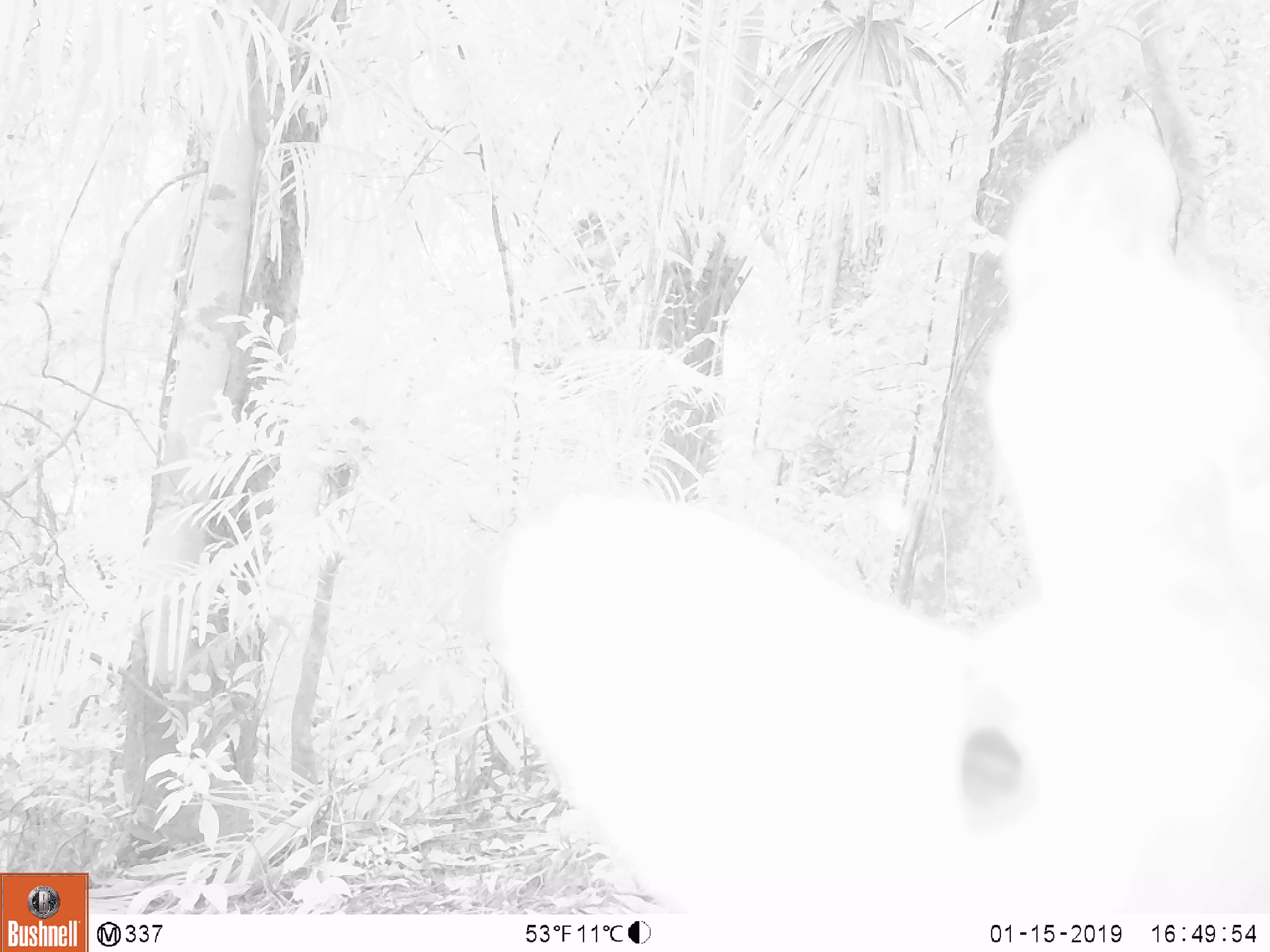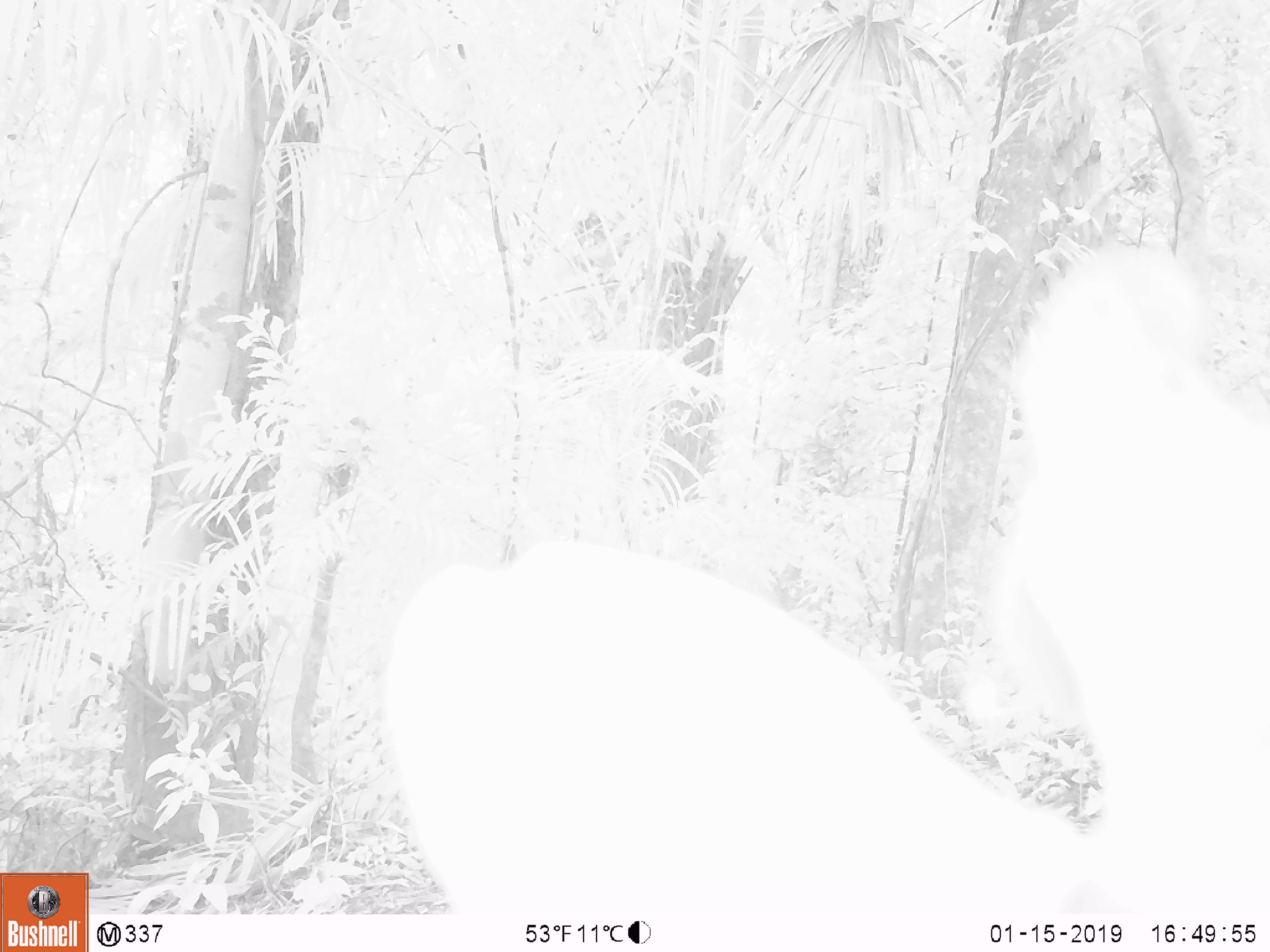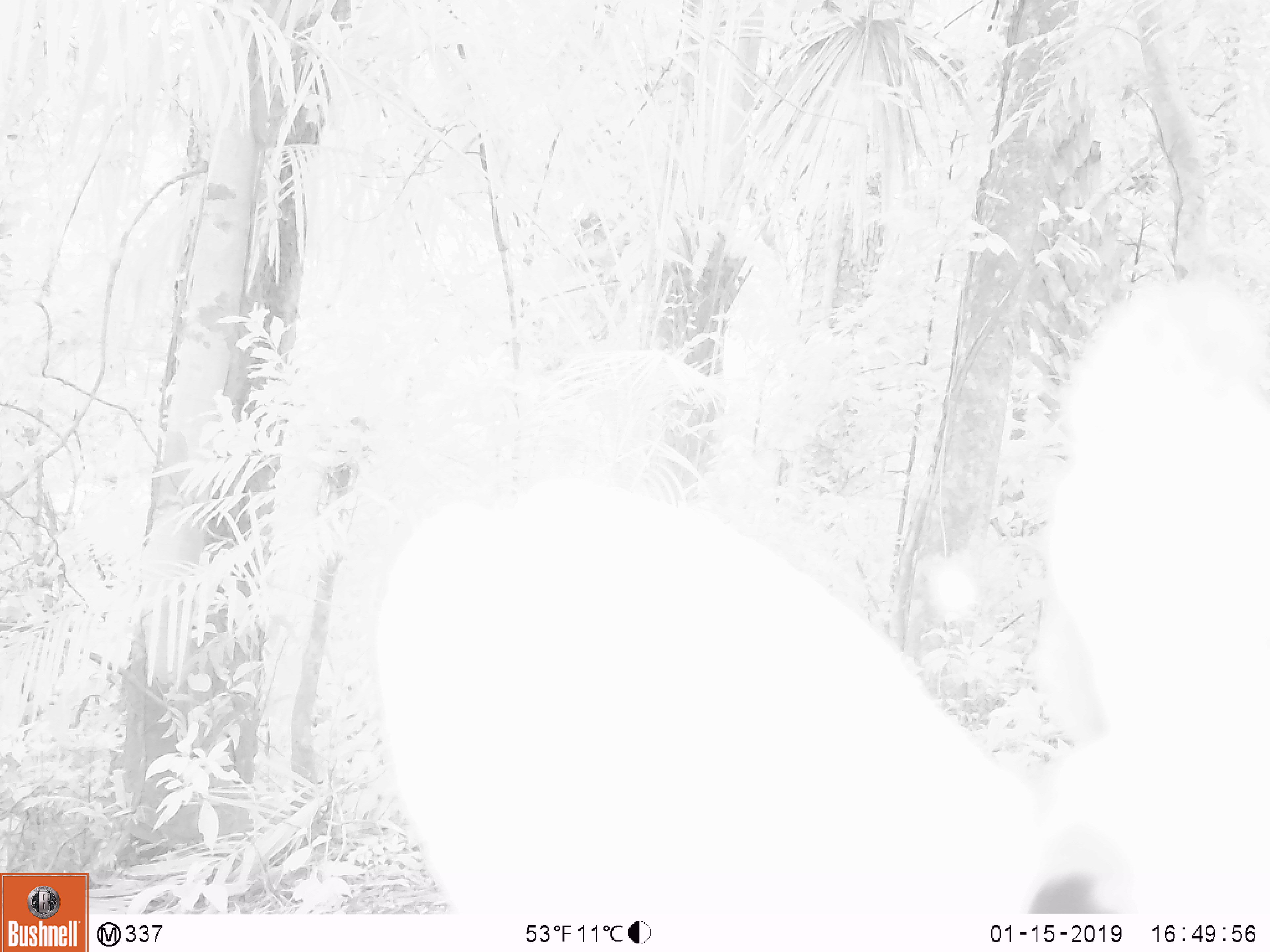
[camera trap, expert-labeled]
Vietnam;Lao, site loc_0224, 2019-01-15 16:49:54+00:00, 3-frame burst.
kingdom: Animalia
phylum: Chordata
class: Mammalia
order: Artiodactyla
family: Cervidae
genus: Muntiacus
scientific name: Muntiacus vuquangensis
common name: large-antlered muntjac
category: large antlered muntjac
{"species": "large antlered muntjac (large-antlered muntjac) (Muntiacus vuquangensis)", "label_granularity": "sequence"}